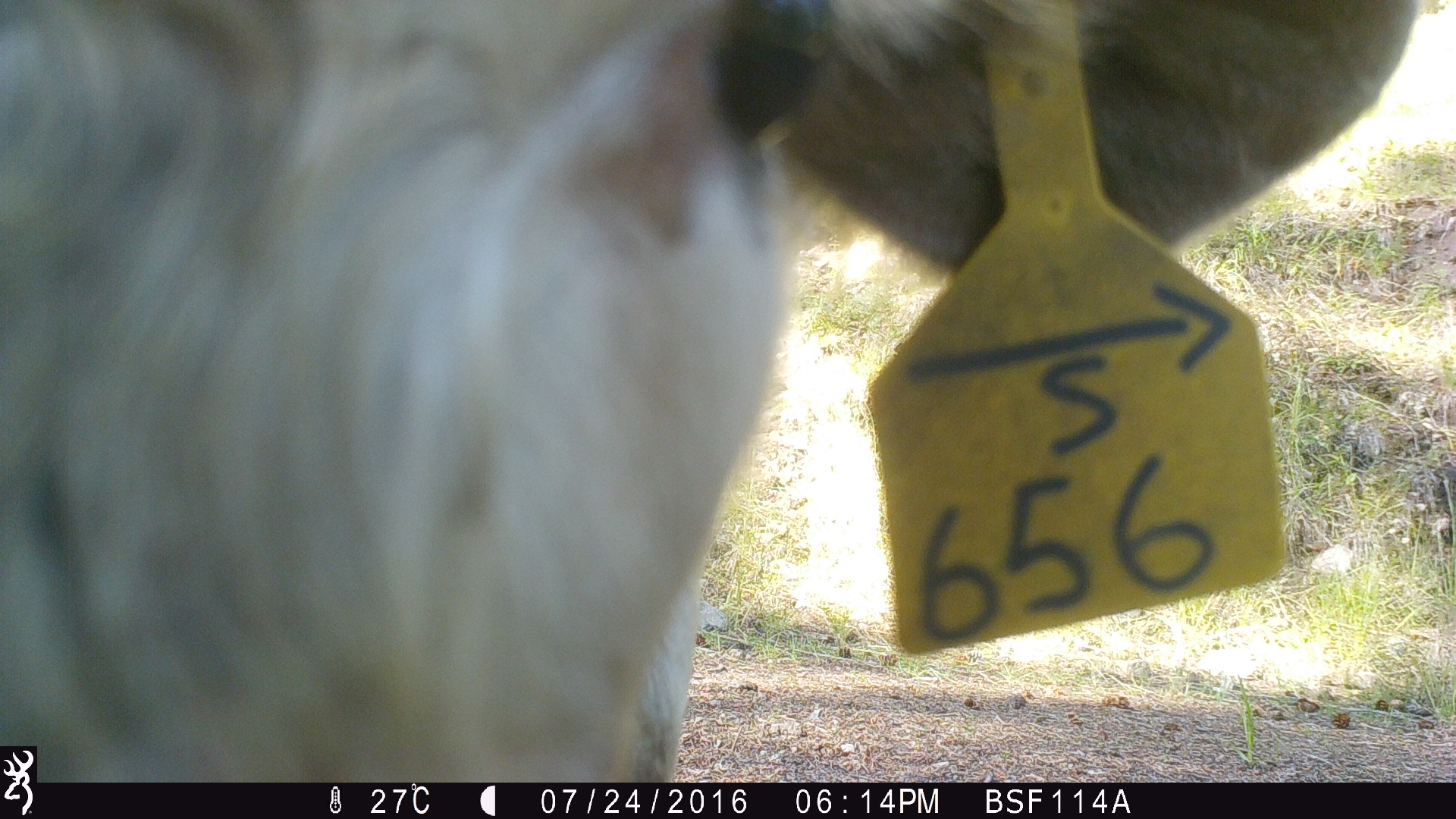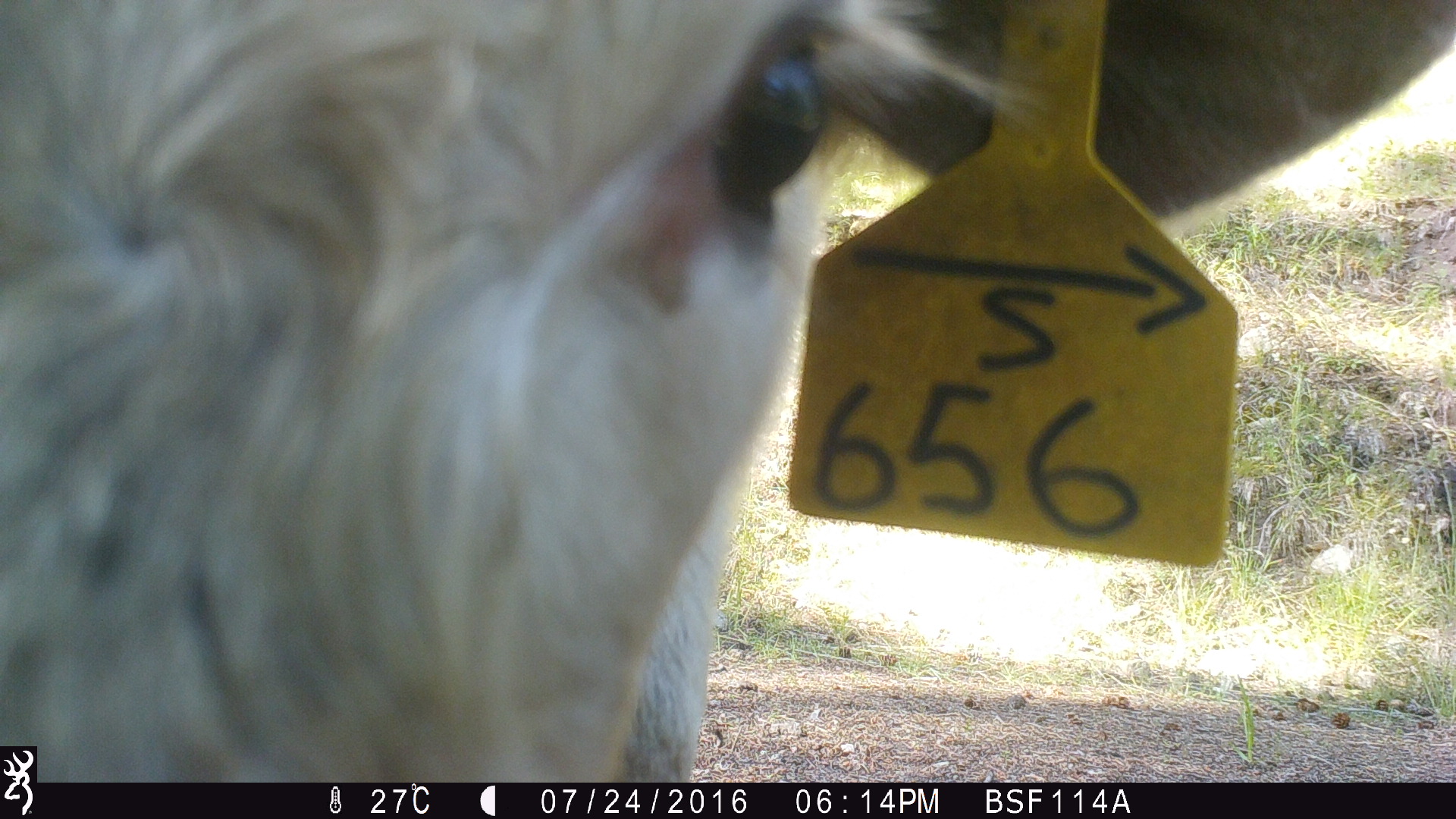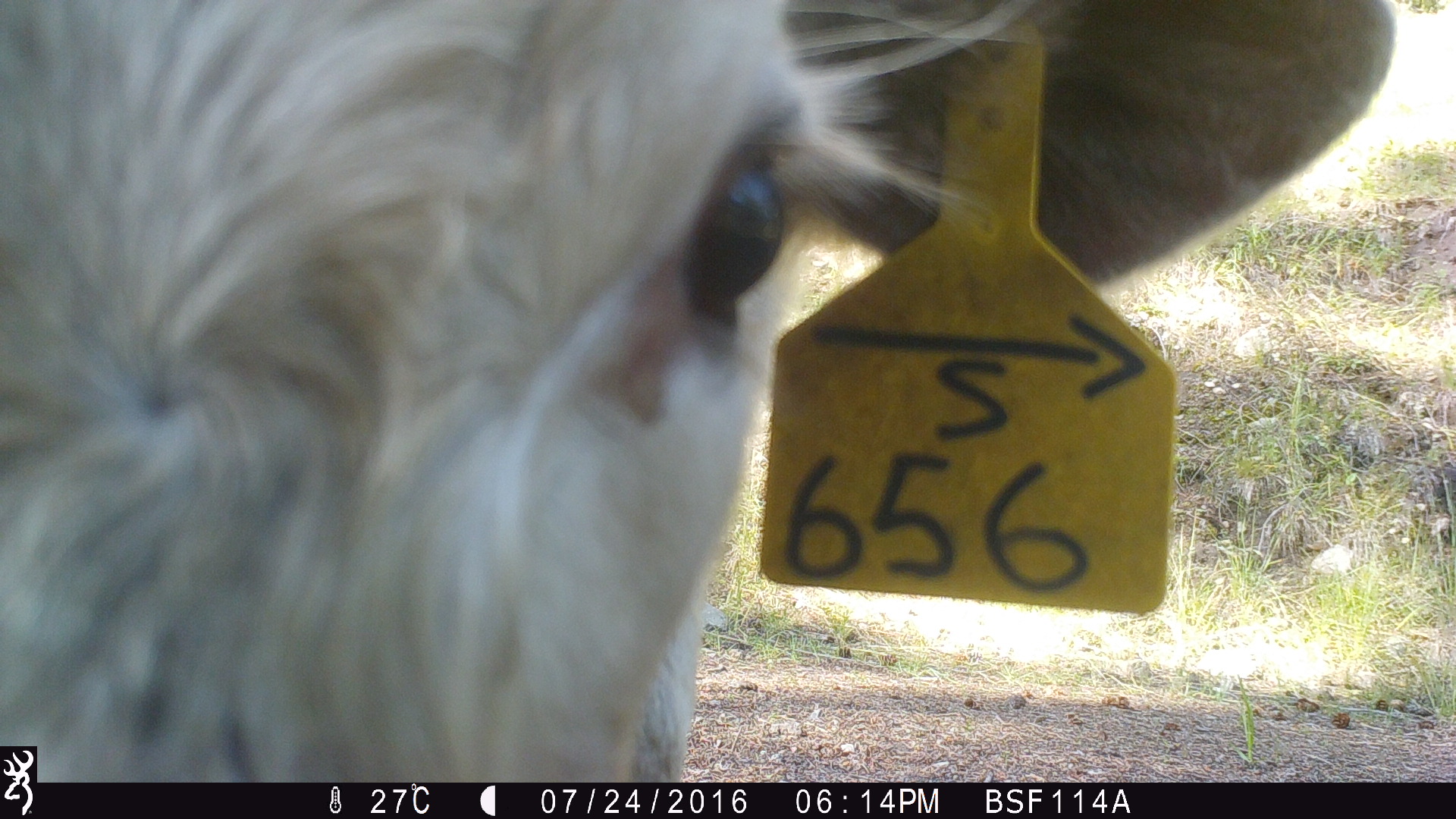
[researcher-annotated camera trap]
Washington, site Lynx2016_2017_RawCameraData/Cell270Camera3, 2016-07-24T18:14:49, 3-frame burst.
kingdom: Animalia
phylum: Chordata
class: Mammalia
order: Artiodactyla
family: Bovidae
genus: Bos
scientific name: Bos taurus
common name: domestic cattle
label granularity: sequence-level